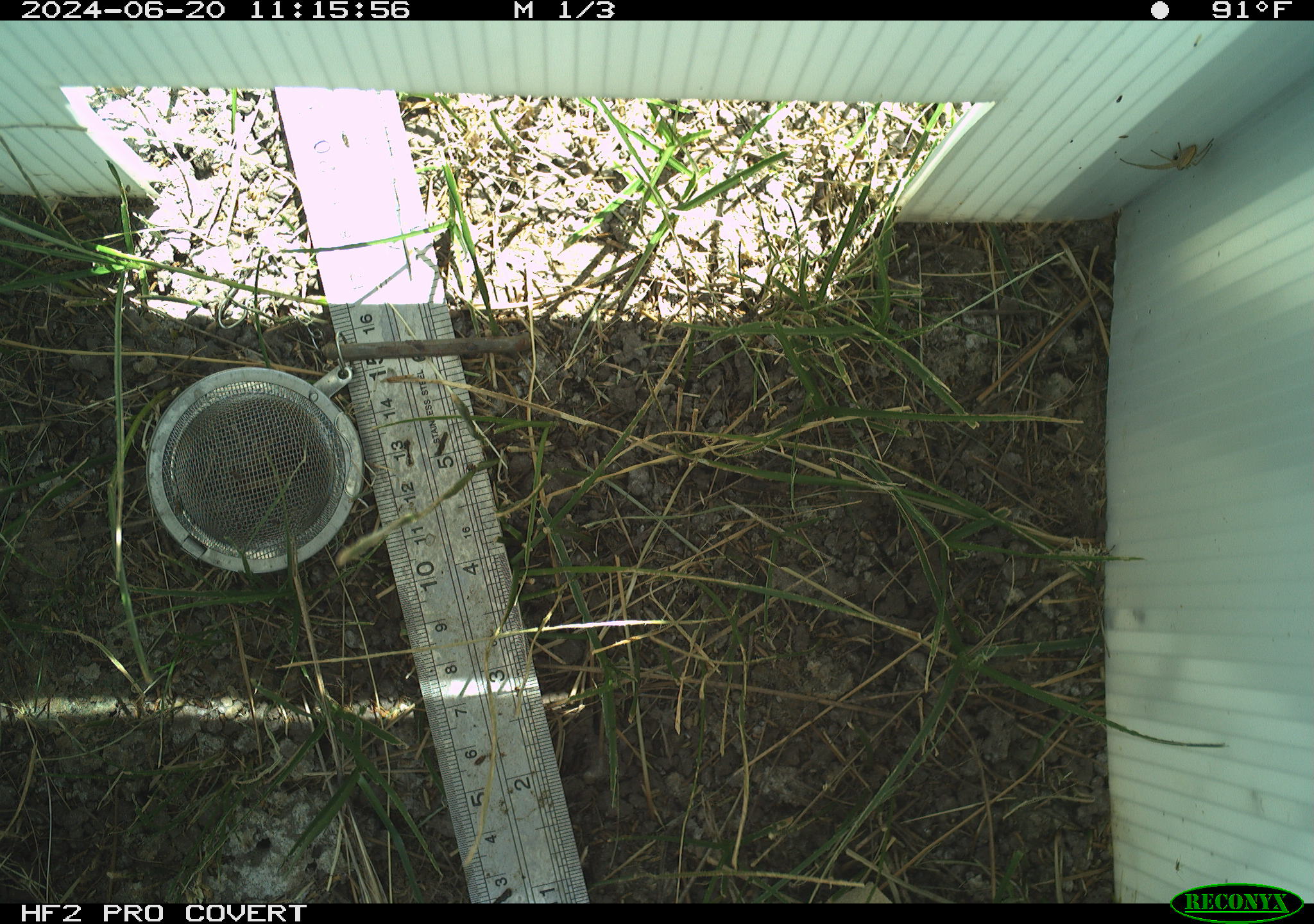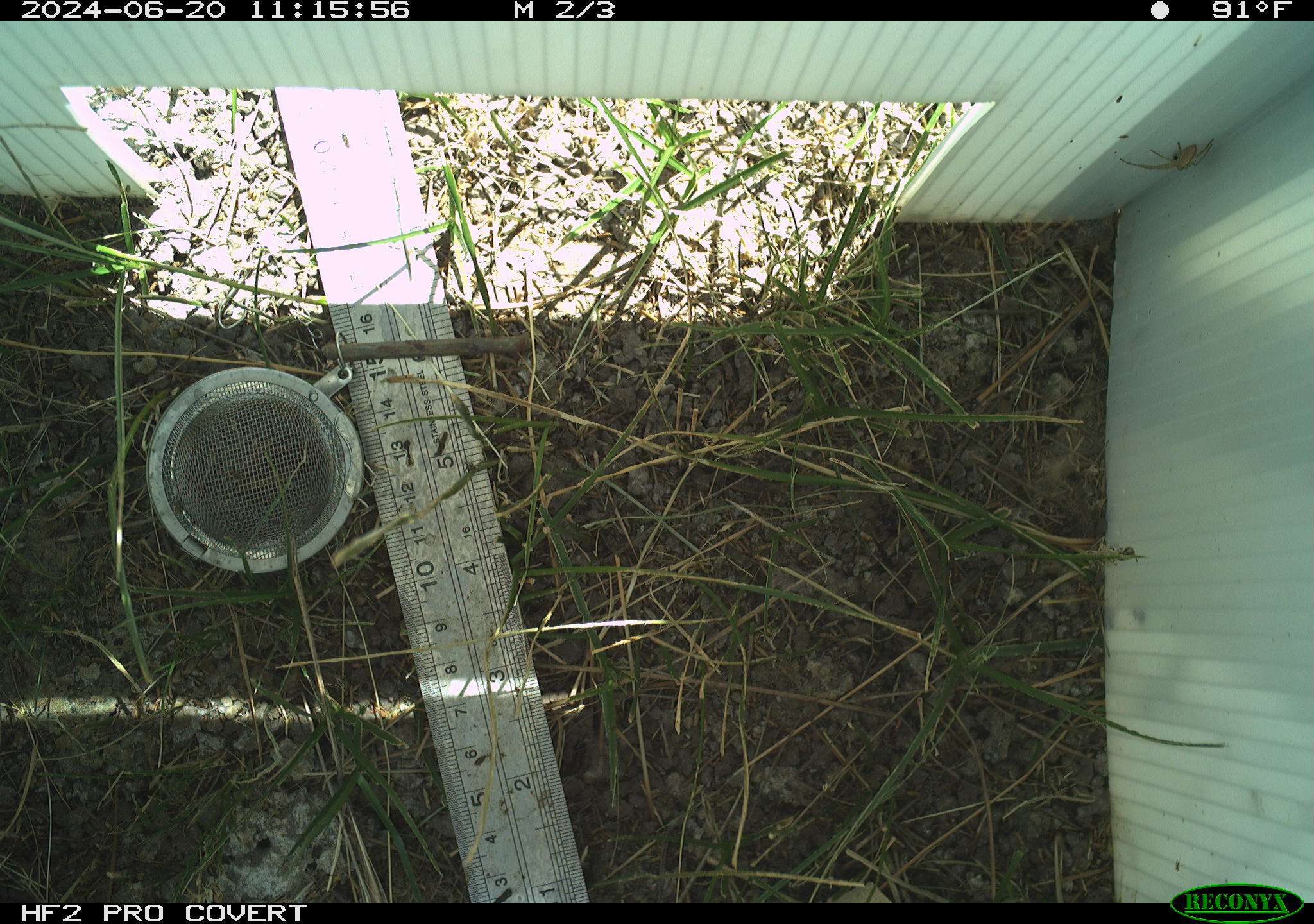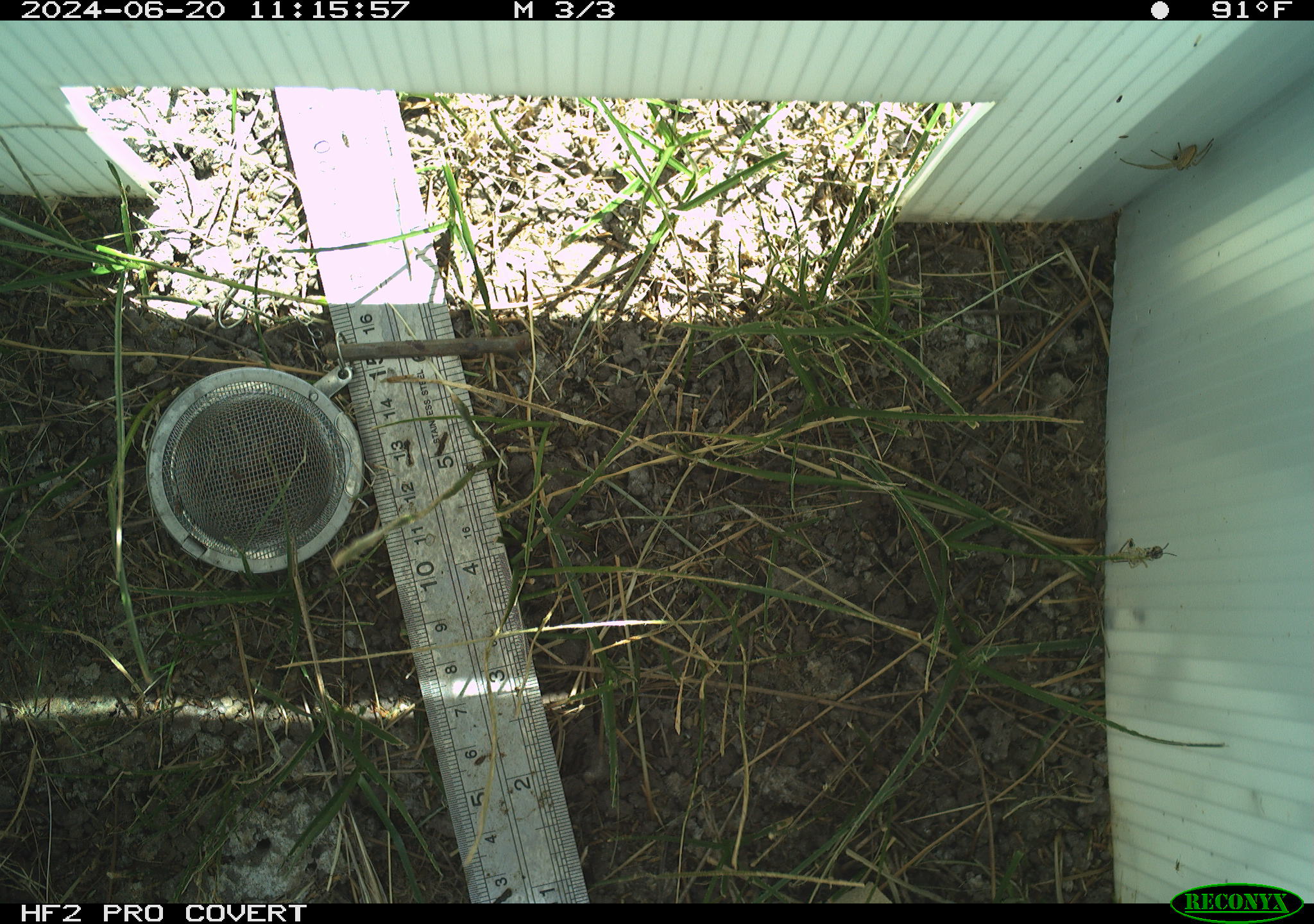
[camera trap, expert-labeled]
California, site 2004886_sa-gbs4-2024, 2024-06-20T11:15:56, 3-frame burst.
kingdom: Animalia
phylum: Arthropoda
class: Arachnida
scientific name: Arachnida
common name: arachnids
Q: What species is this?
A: Arachnids (Arachnida).